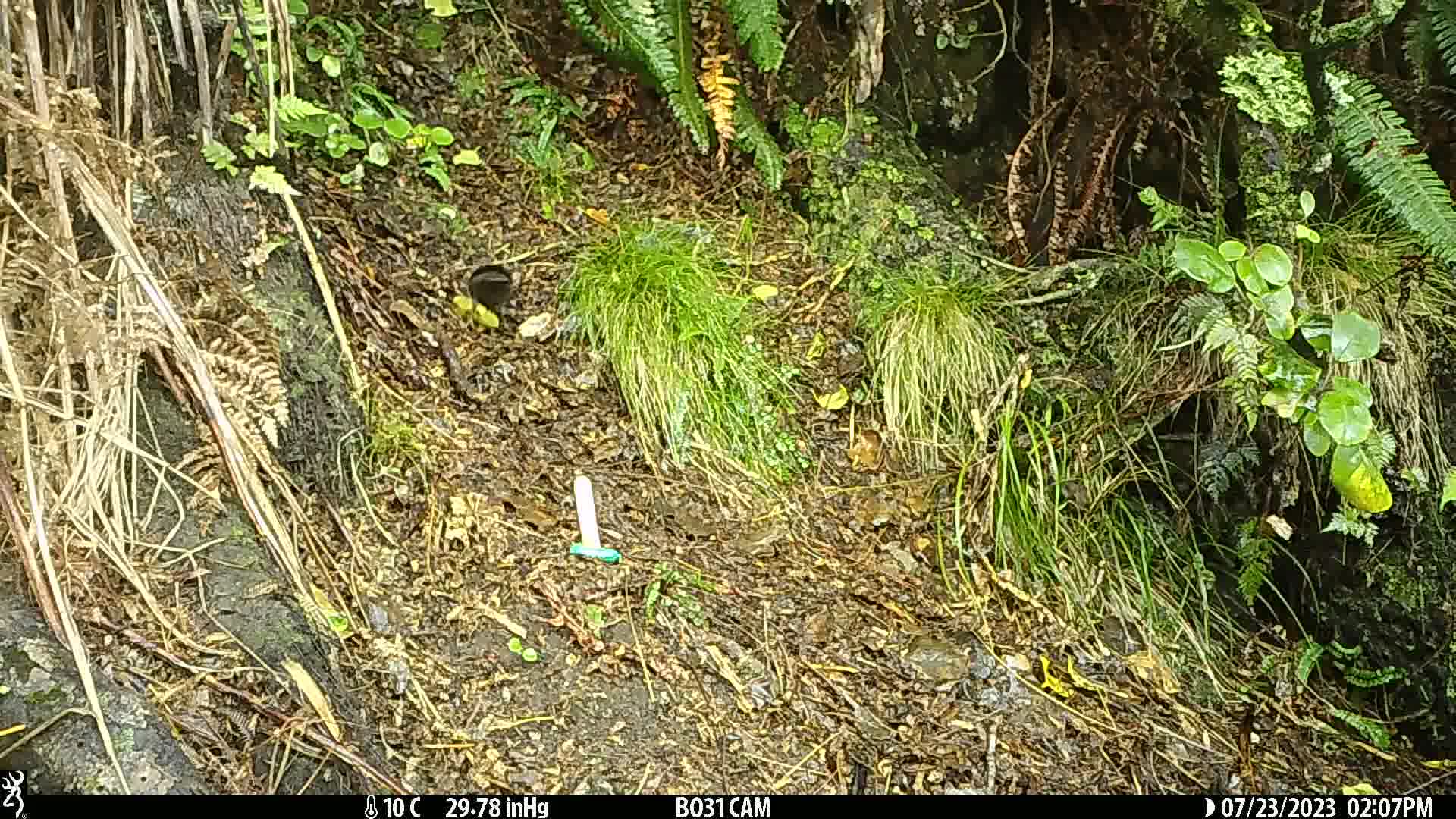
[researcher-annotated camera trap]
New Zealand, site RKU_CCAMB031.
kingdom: Animalia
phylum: Chordata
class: Aves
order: Passeriformes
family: Turdidae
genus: Turdus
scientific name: Turdus merula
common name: eurasian blackbird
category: blackbird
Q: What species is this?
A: Blackbird (eurasian blackbird) (Turdus merula).